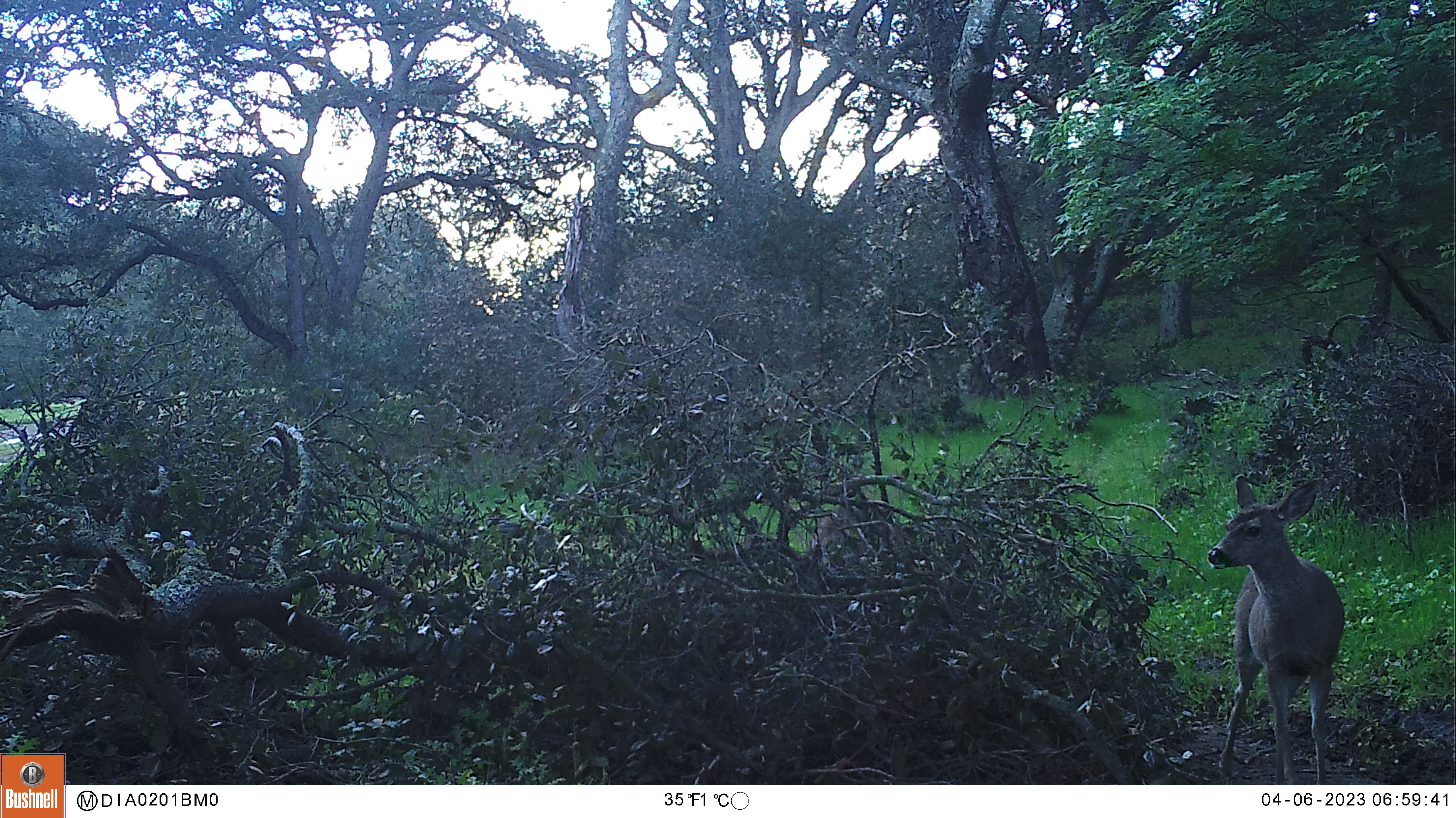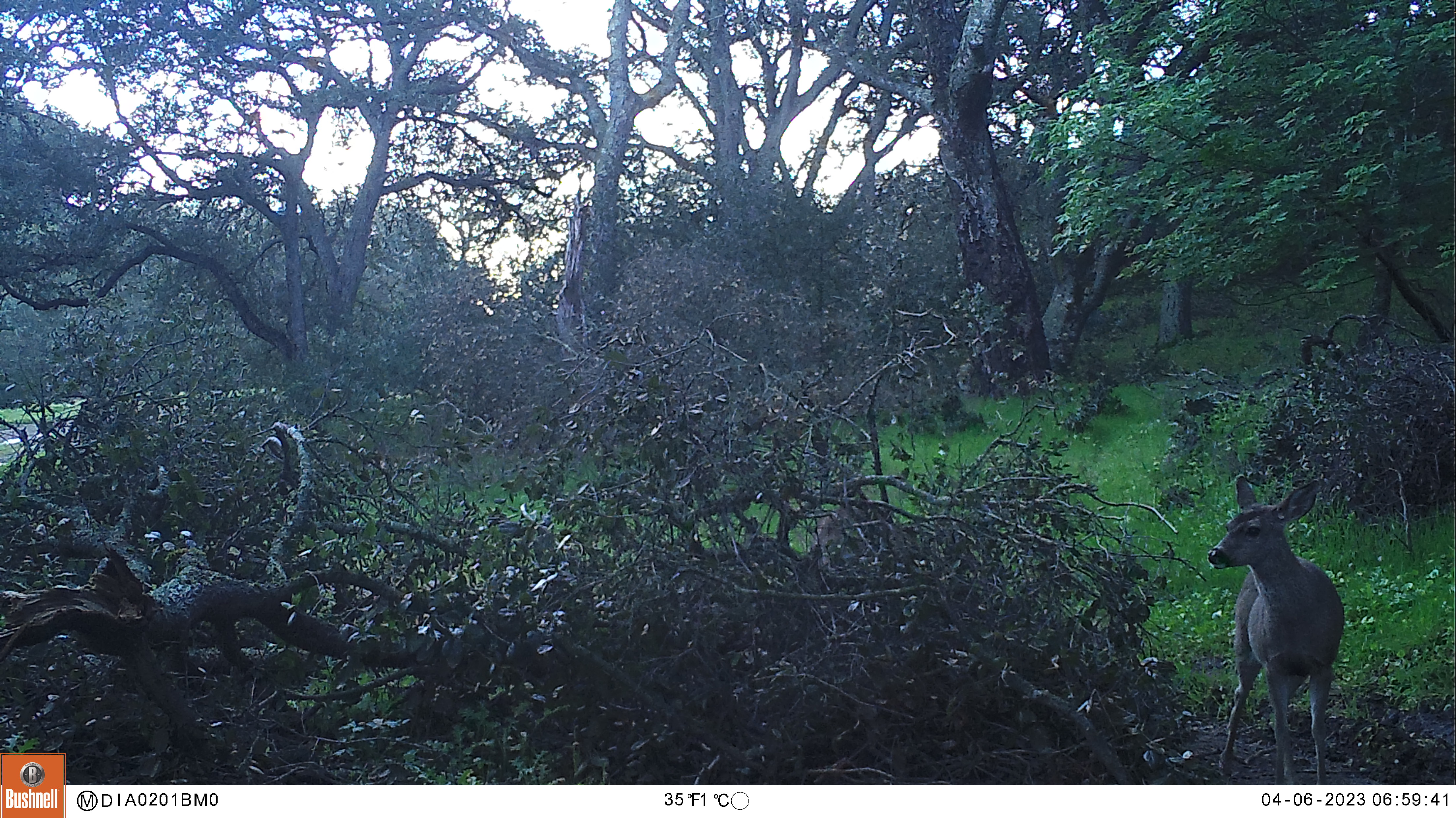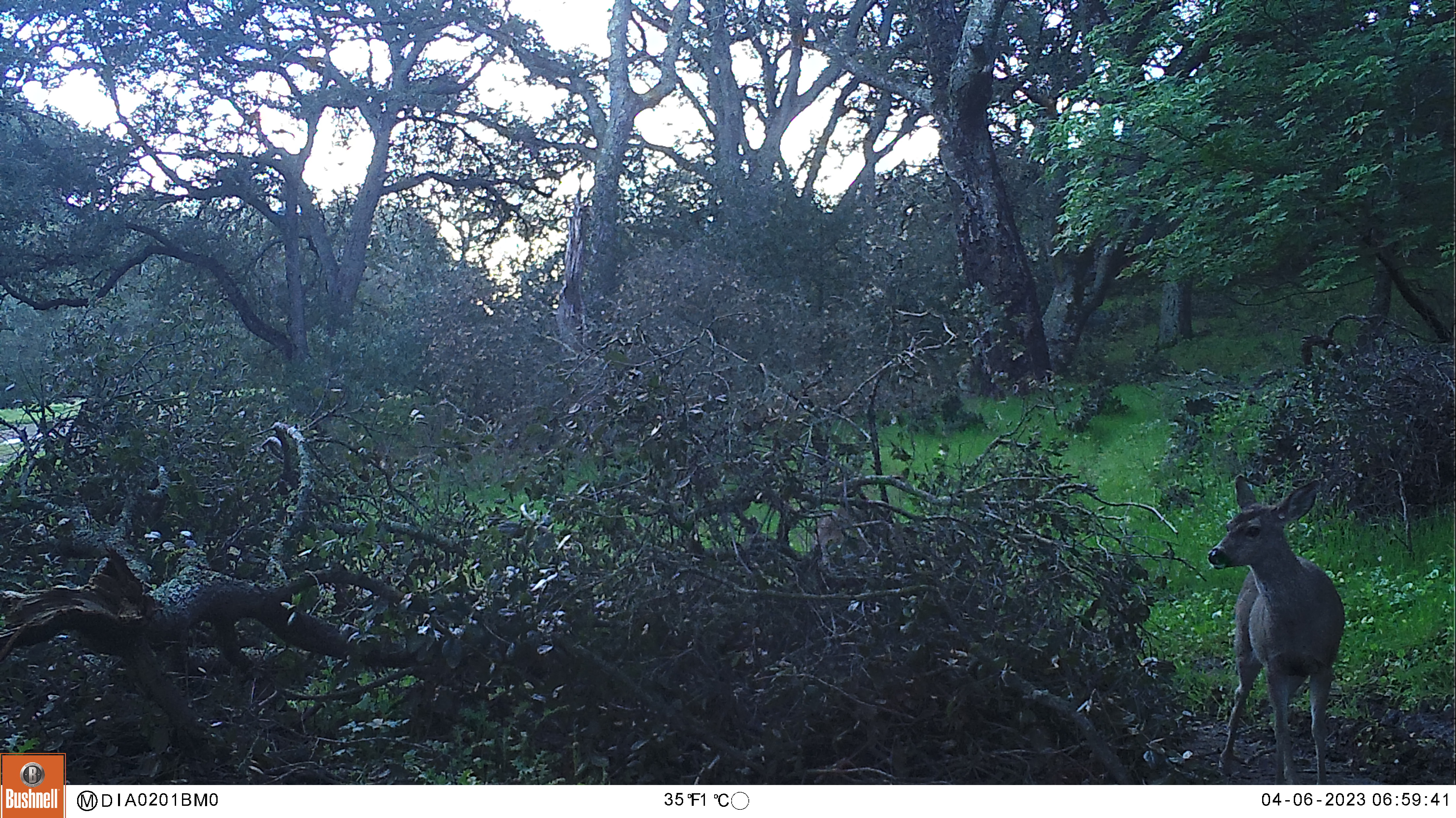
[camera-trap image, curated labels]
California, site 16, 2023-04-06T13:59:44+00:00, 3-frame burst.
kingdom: Animalia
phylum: Chordata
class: Mammalia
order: Artiodactyla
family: Cervidae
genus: Odocoileus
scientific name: Odocoileus hemionus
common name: mule deer